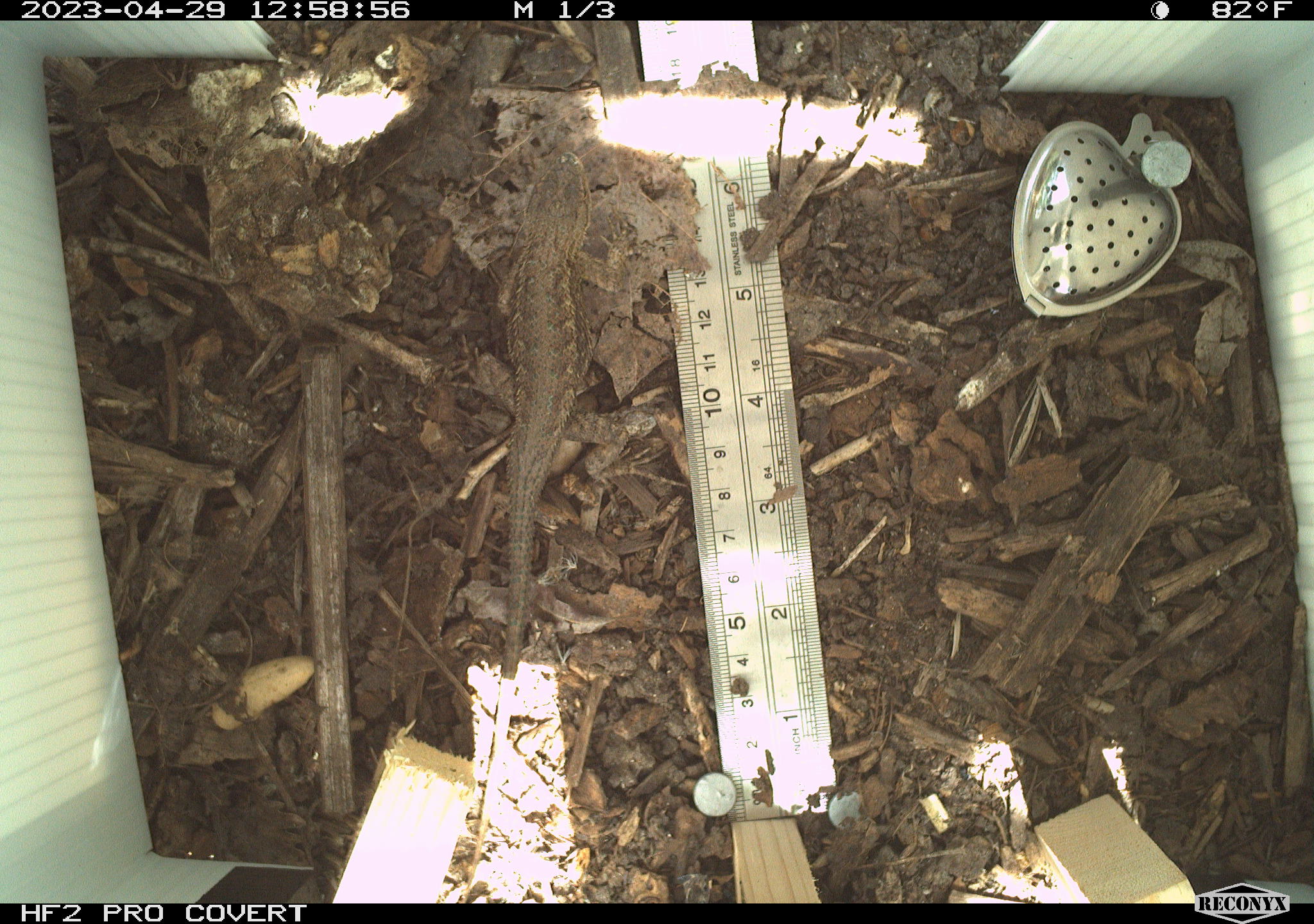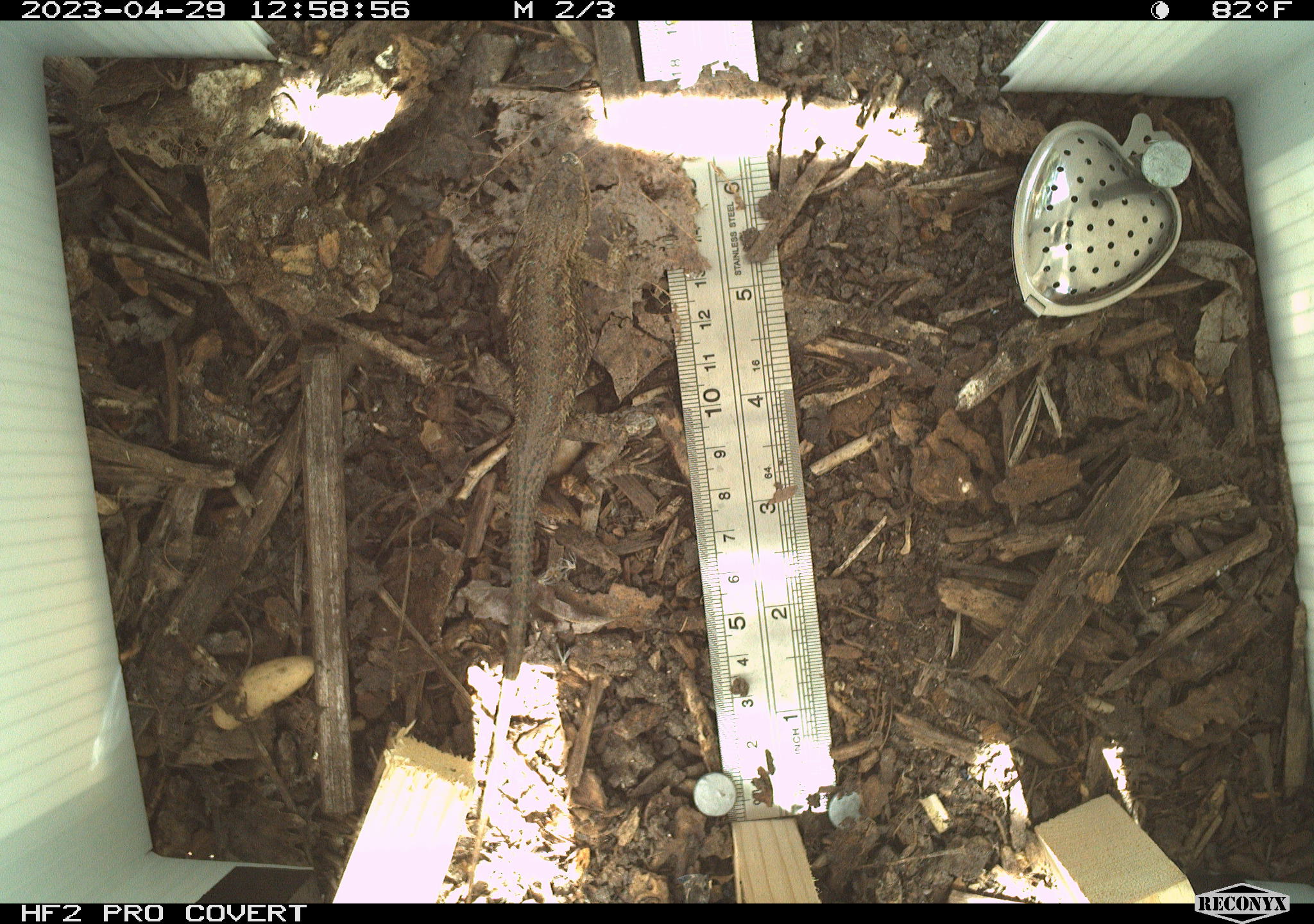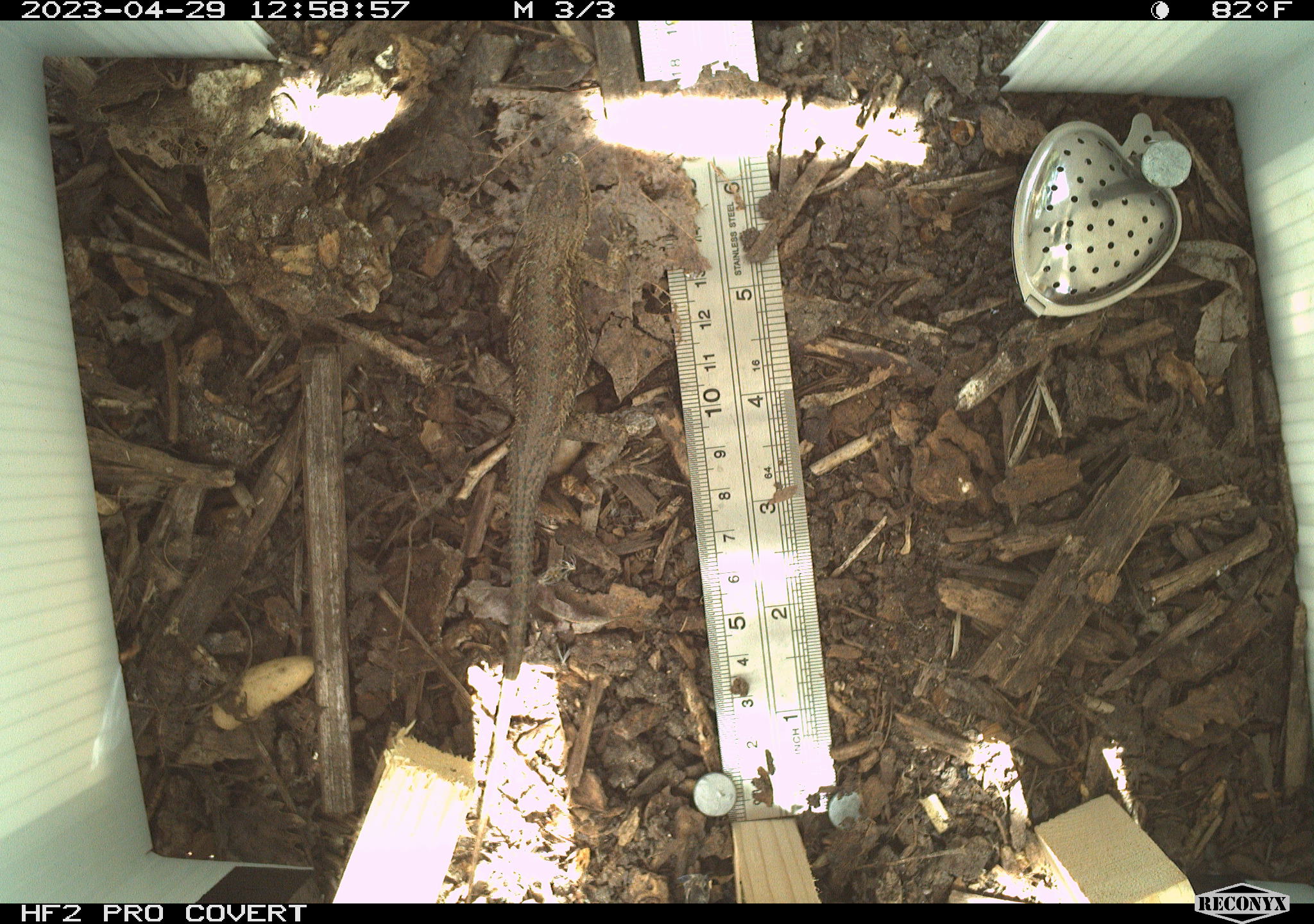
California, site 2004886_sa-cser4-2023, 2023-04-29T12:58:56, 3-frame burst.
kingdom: Animalia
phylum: Chordata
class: Reptilia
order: Squamata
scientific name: Squamata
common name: lizards and snakes